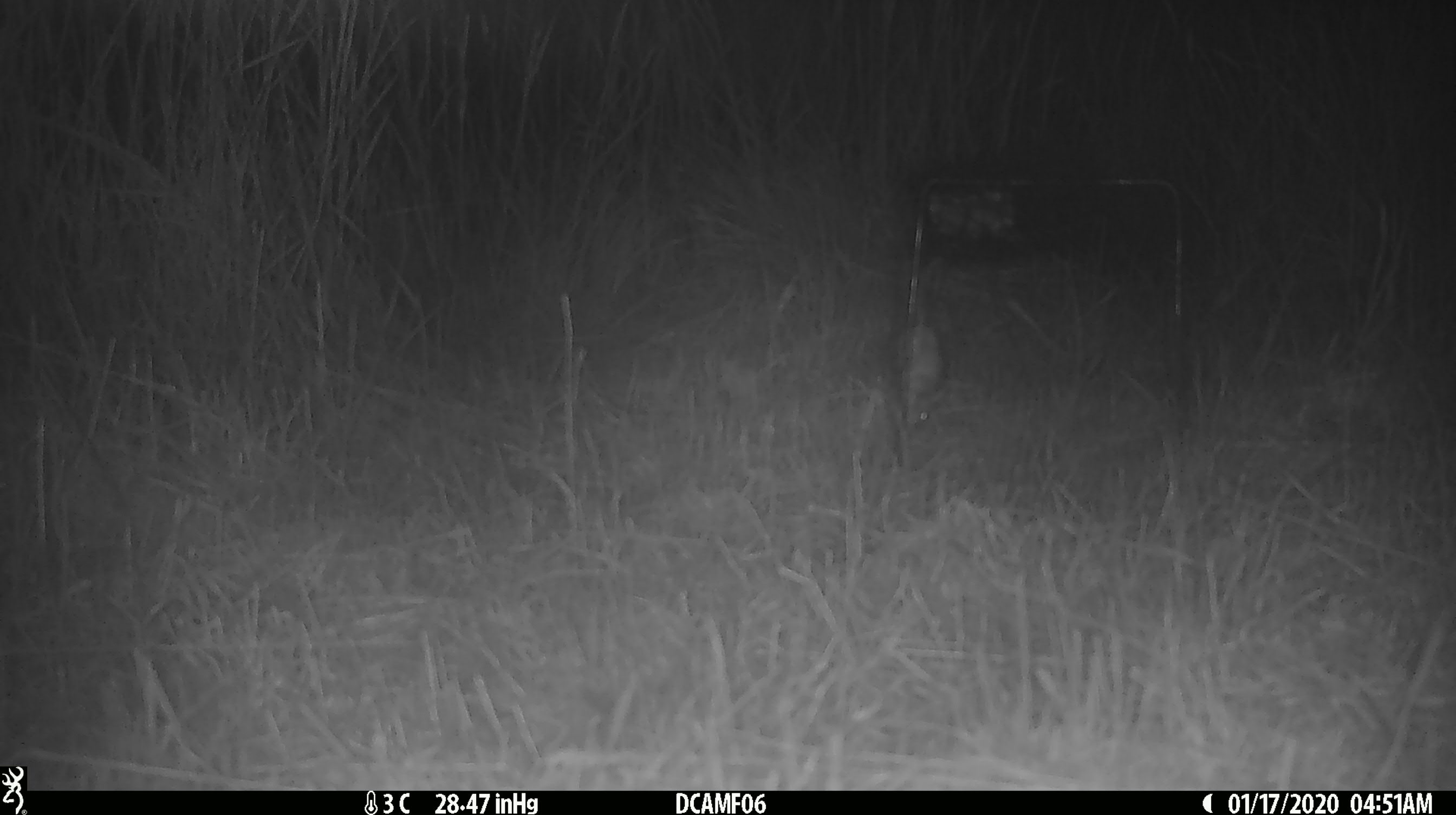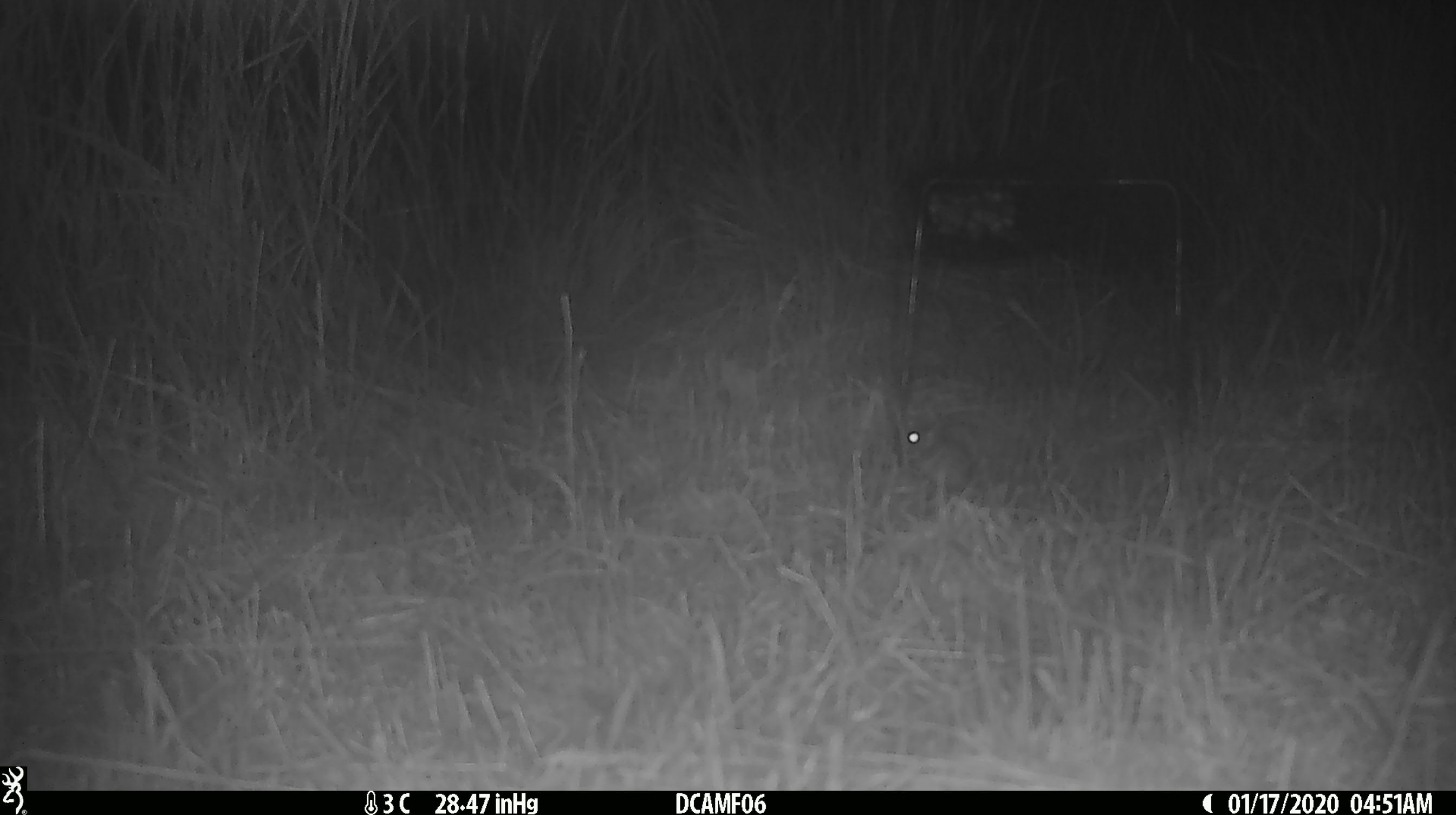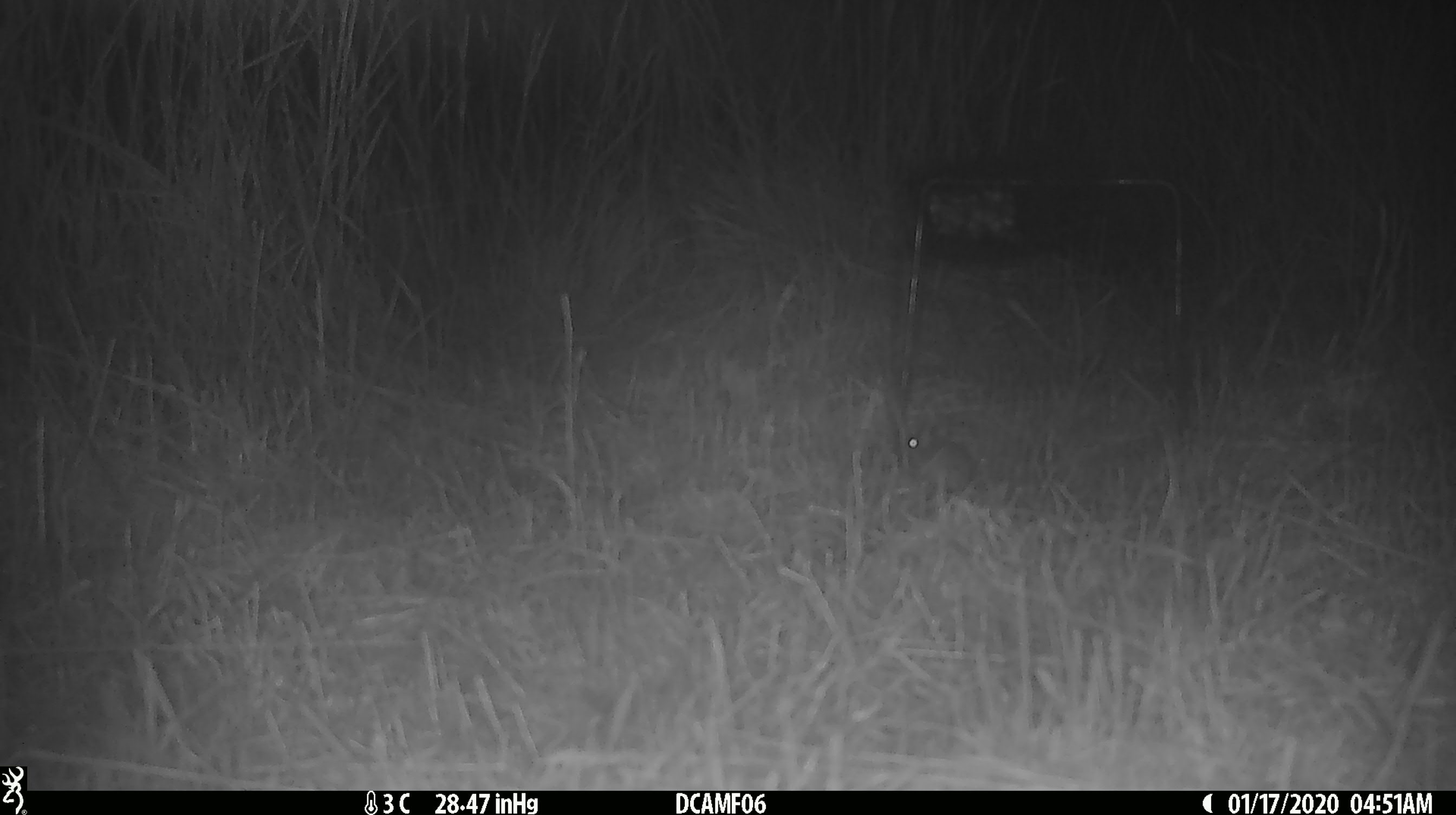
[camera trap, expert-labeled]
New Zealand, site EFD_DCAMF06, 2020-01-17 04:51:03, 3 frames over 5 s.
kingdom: Animalia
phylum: Chordata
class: Mammalia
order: Rodentia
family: Muridae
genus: Mus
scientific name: Mus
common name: mouse